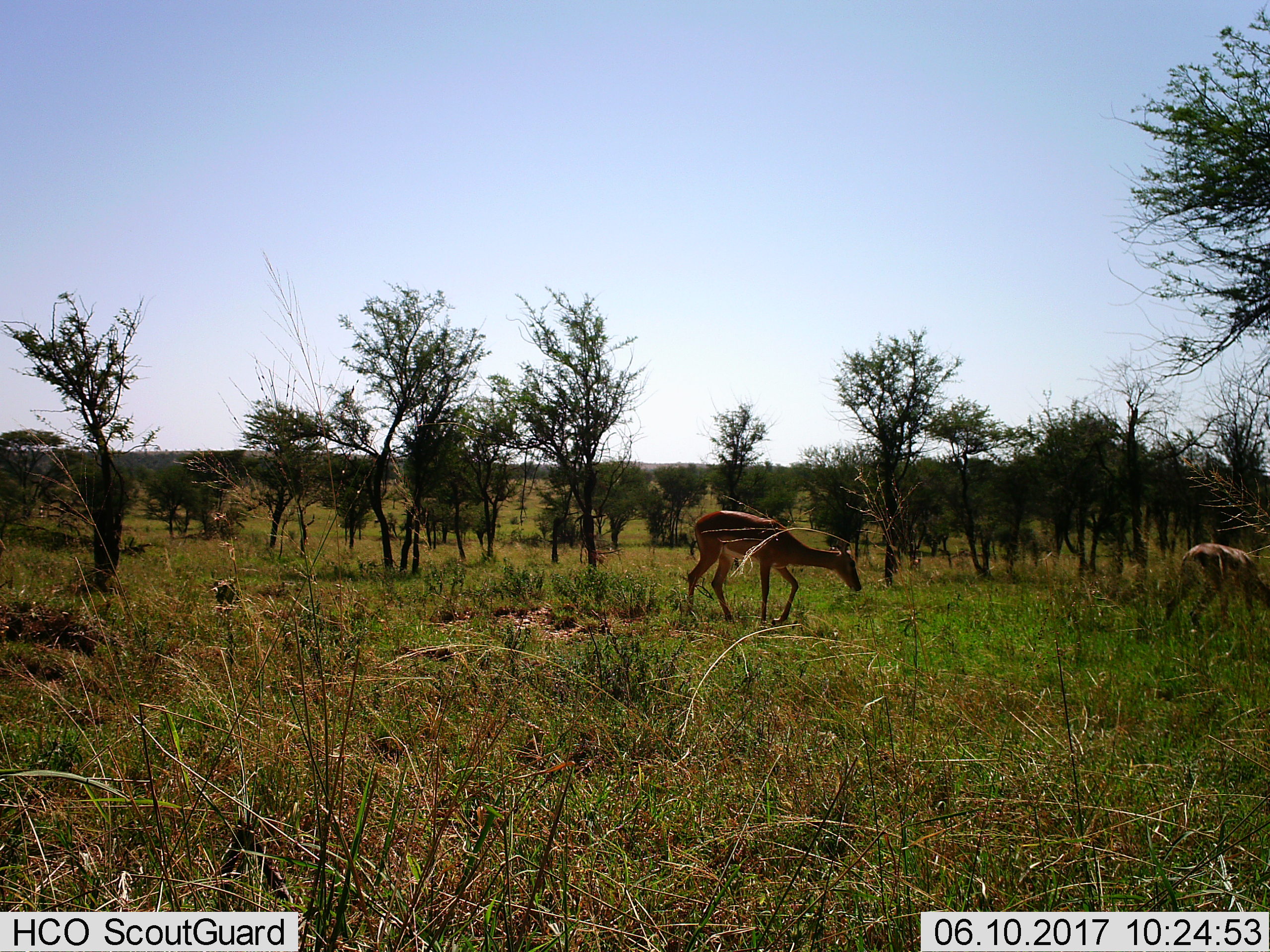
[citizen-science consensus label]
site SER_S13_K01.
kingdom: Animalia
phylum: Chordata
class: Mammalia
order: Artiodactyla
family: Bovidae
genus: Aepyceros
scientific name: Aepyceros melampus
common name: impala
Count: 2.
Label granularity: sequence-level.